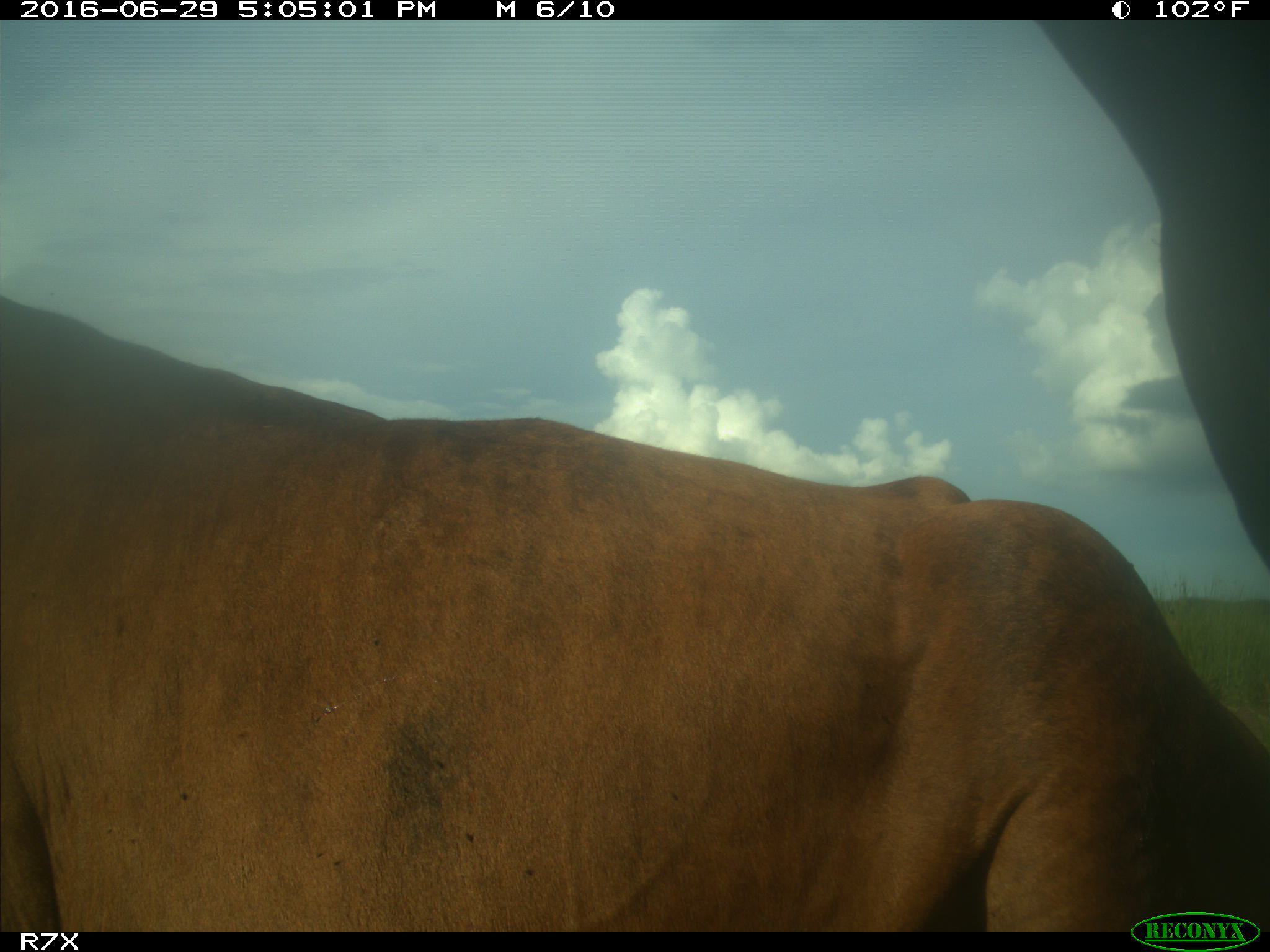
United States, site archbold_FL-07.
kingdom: Animalia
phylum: Chordata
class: Mammalia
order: Artiodactyla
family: Bovidae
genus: Bos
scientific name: Bos taurus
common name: domestic cow